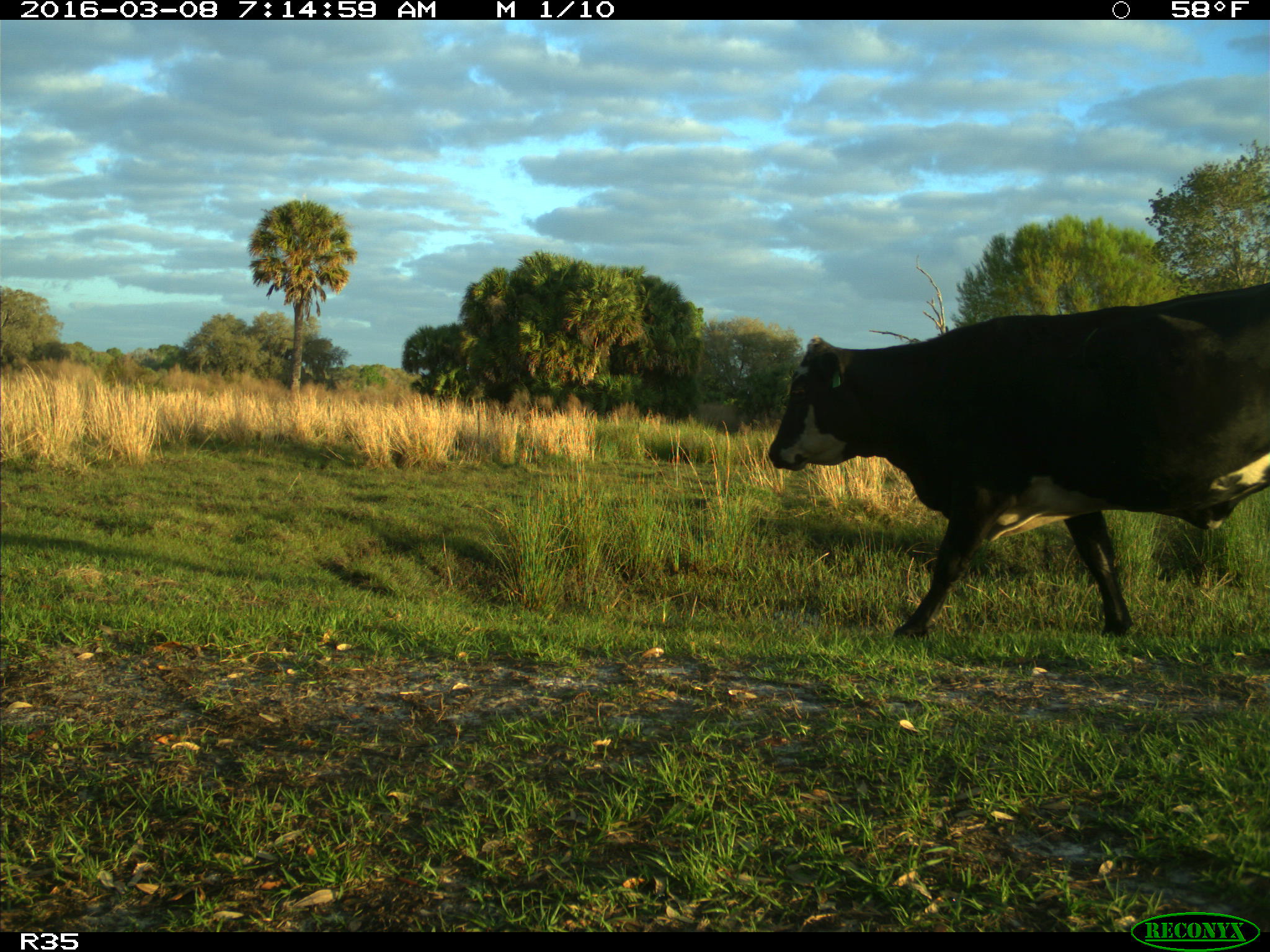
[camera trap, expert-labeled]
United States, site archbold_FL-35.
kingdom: Animalia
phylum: Chordata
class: Mammalia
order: Artiodactyla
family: Bovidae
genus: Bos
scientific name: Bos taurus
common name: domestic cow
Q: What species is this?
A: Bos taurus (domestic cow).